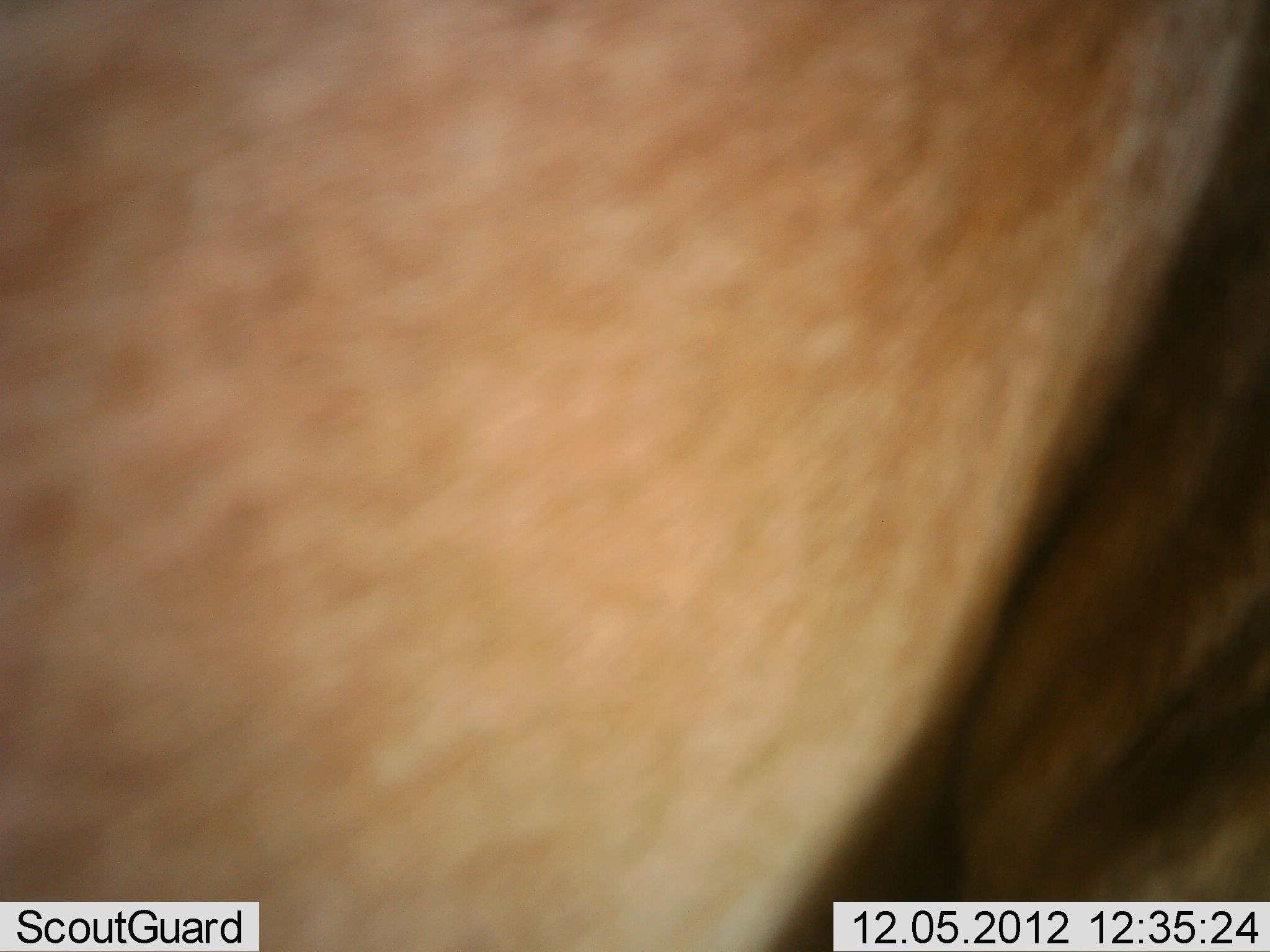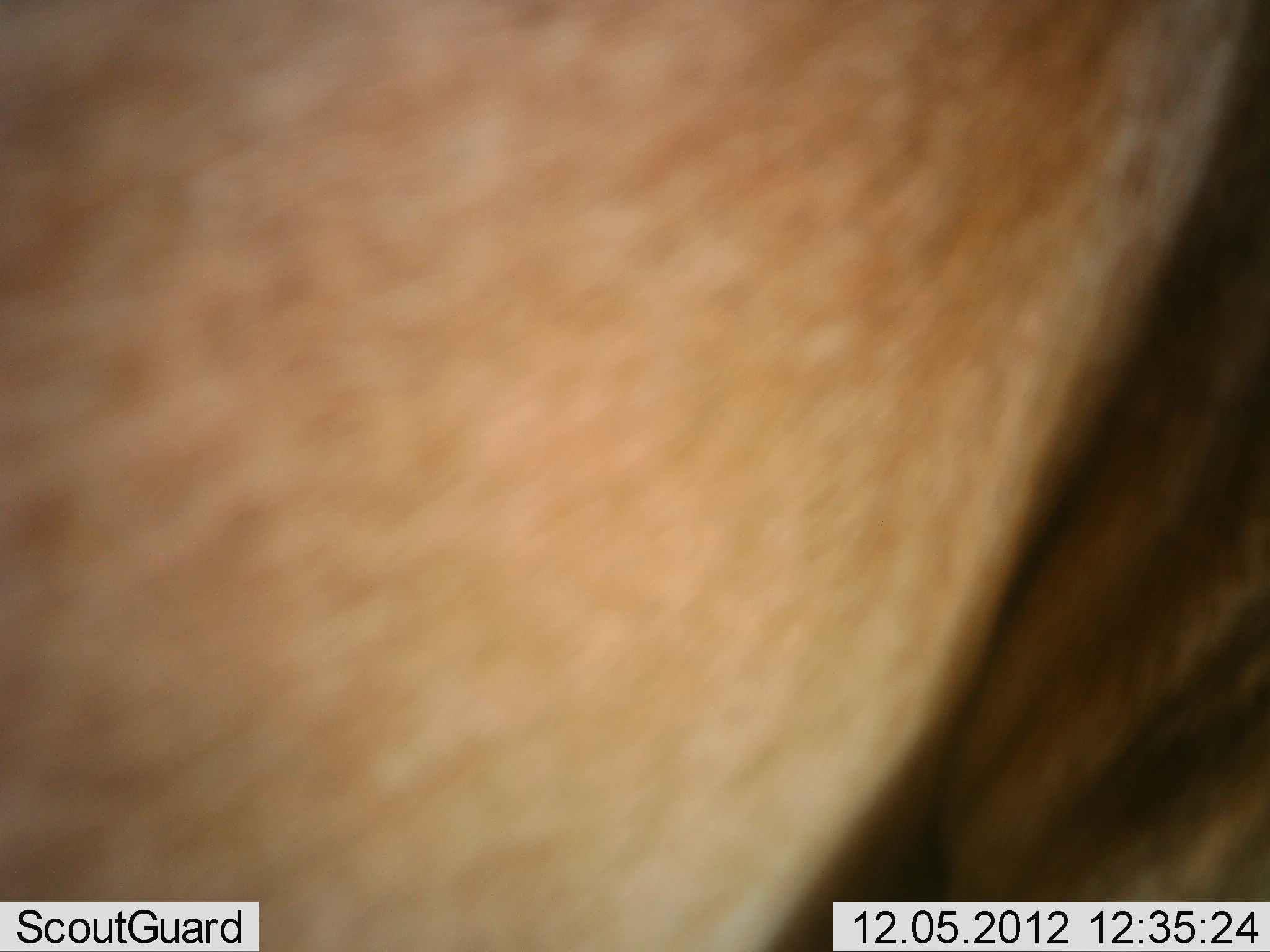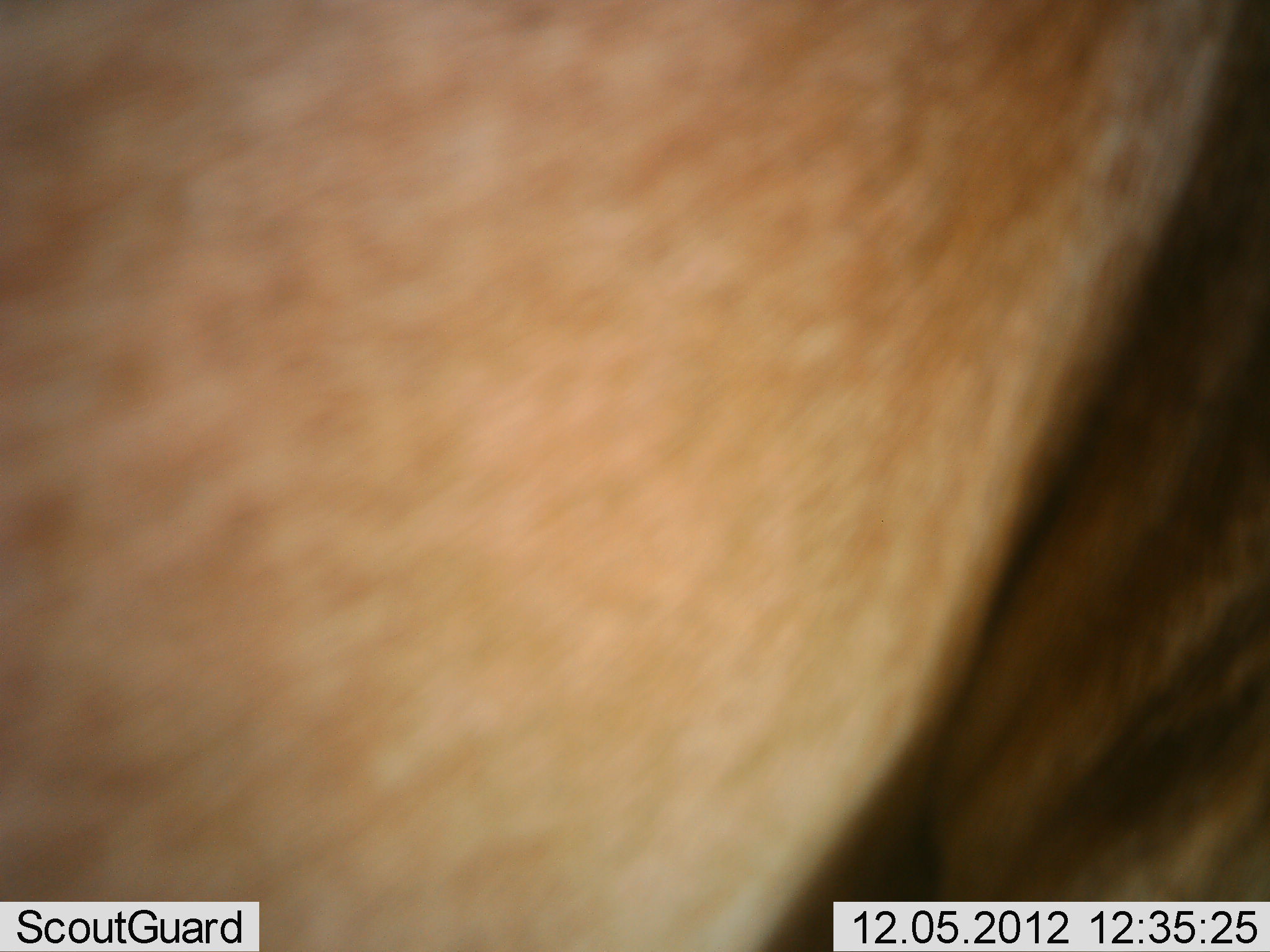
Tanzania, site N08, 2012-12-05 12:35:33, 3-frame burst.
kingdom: Animalia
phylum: Chordata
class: Mammalia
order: Artiodactyla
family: Bovidae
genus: Connochaetes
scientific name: Connochaetes taurinus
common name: blue wildebeest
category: wildebeest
Wildebeest (blue wildebeest) (Connochaetes taurinus), count 1. Behavior (volunteer vote fractions): standing 100%, resting 0%, moving 0%, interacting 0%. Young present (vote fraction): 0%. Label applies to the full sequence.